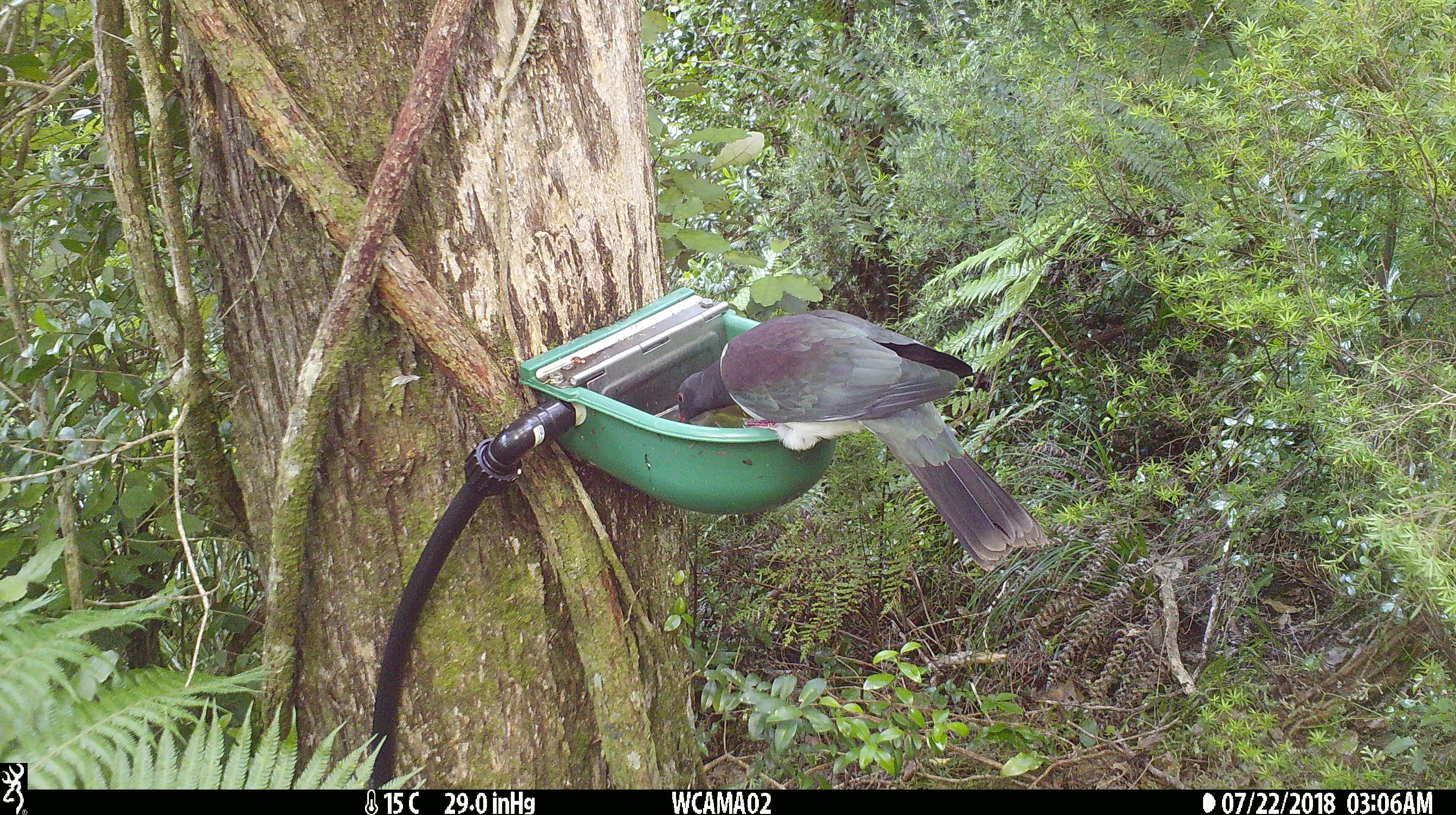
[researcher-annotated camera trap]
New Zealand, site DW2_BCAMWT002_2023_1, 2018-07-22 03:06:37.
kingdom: Animalia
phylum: Chordata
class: Aves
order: Columbiformes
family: Columbidae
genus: Hemiphaga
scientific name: Hemiphaga novaeseelandiae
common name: new zealand pigeon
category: kereru